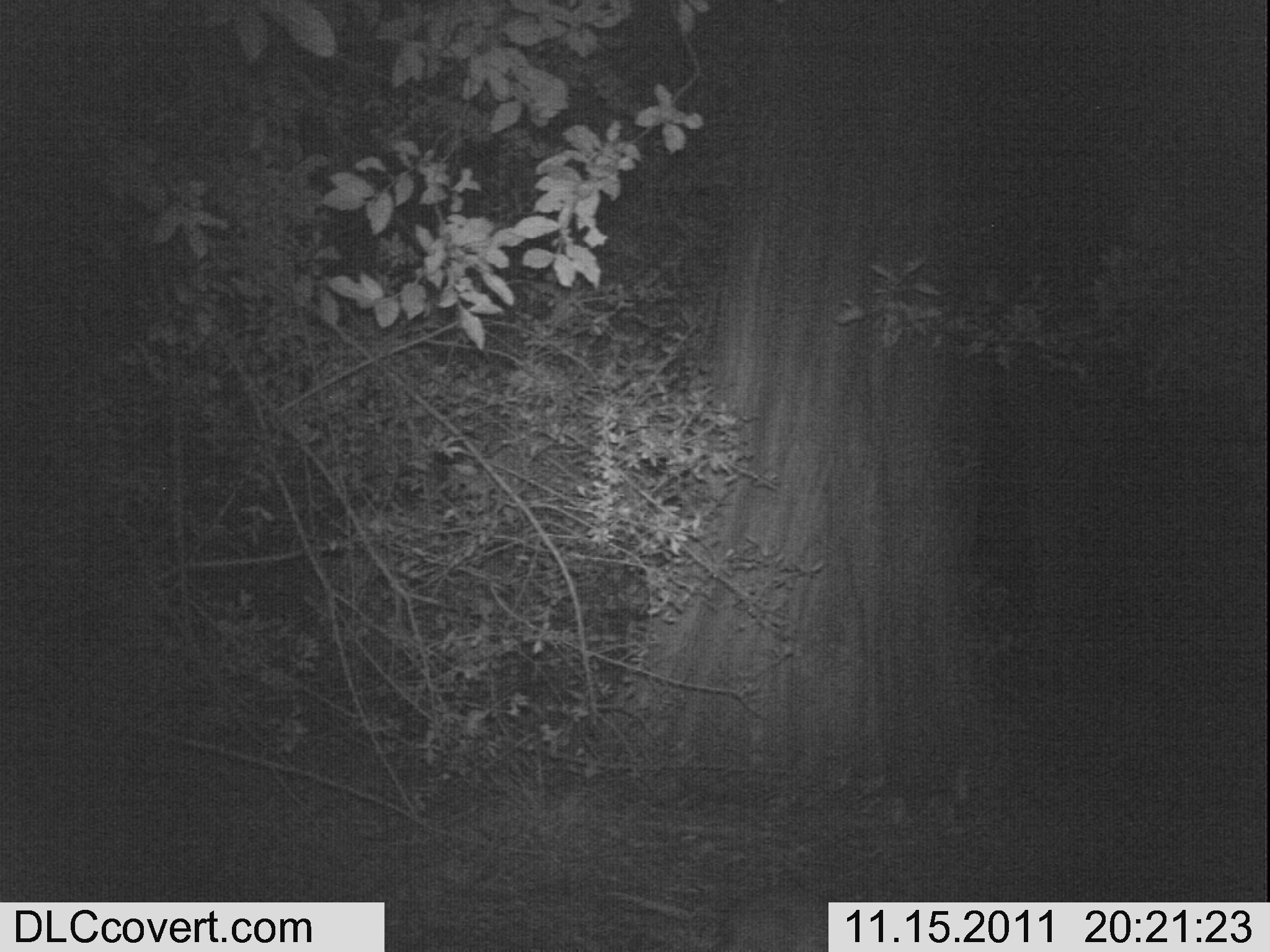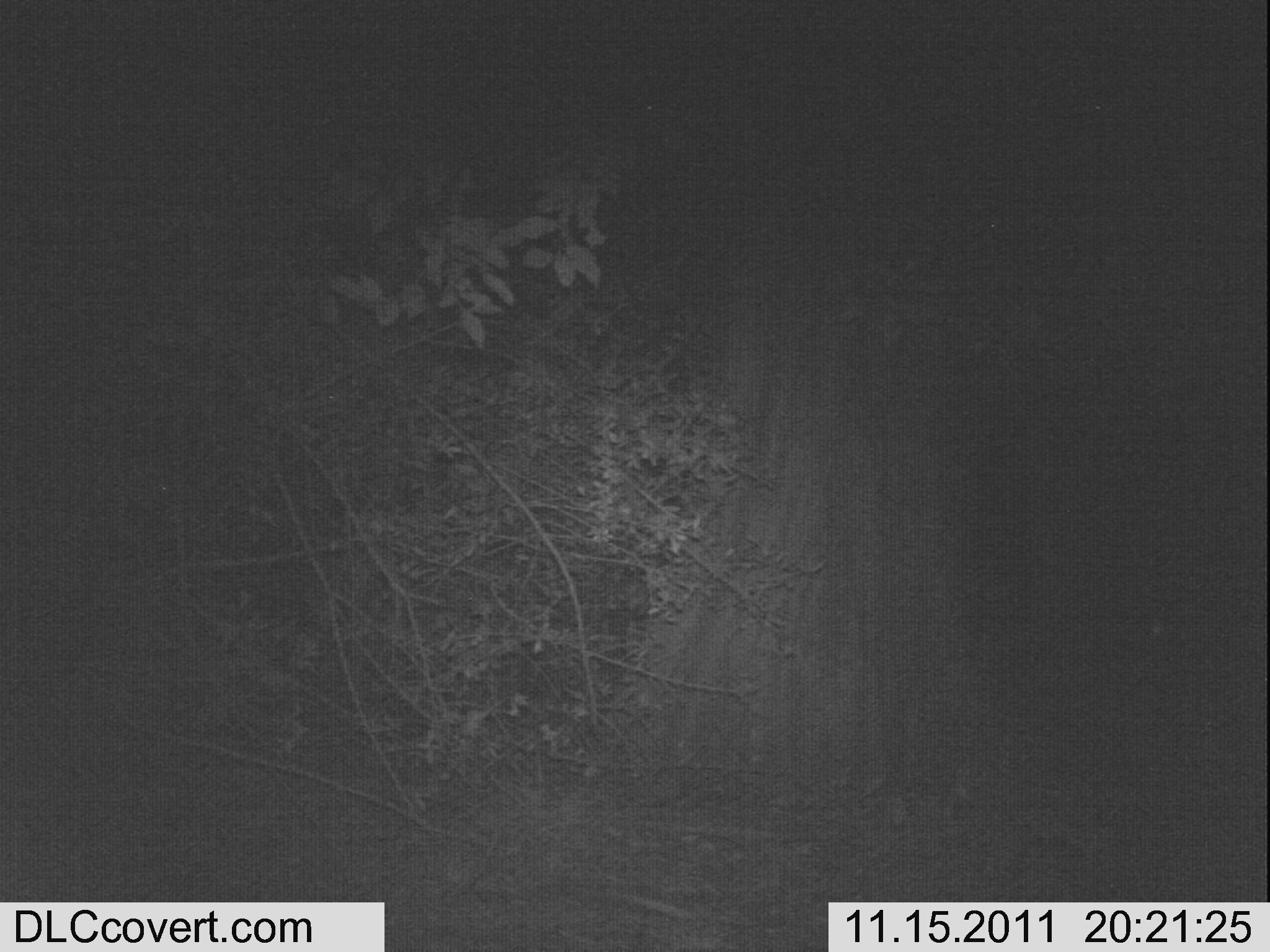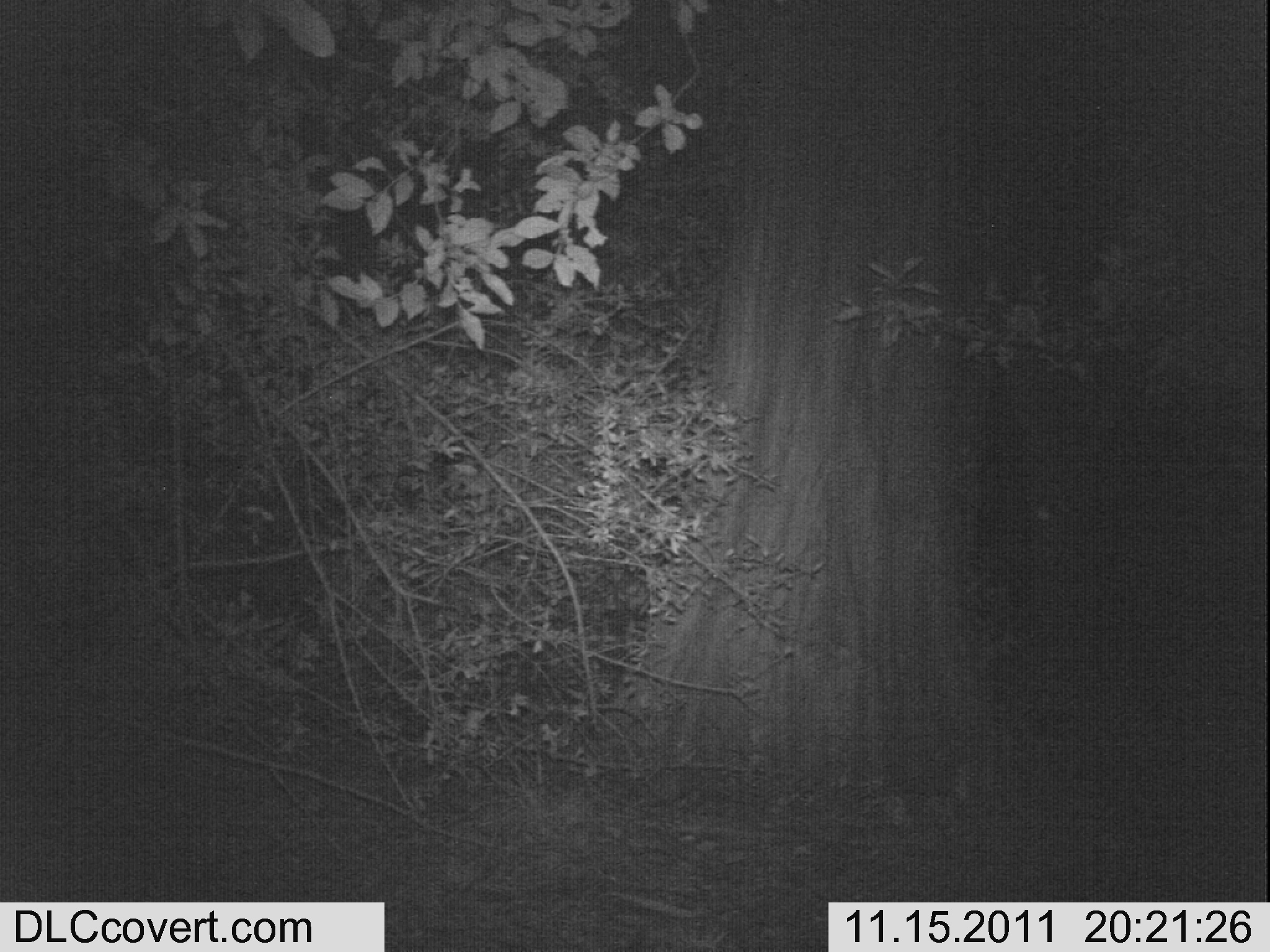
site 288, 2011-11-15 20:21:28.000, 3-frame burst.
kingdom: Animalia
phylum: Chordata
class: Mammalia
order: Artiodactyla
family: Bovidae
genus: Nesotragus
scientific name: Nesotragus moschatus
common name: suni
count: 1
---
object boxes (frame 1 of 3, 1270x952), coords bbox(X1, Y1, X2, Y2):
nesotragus moschatus: bbox(595, 876, 845, 952)